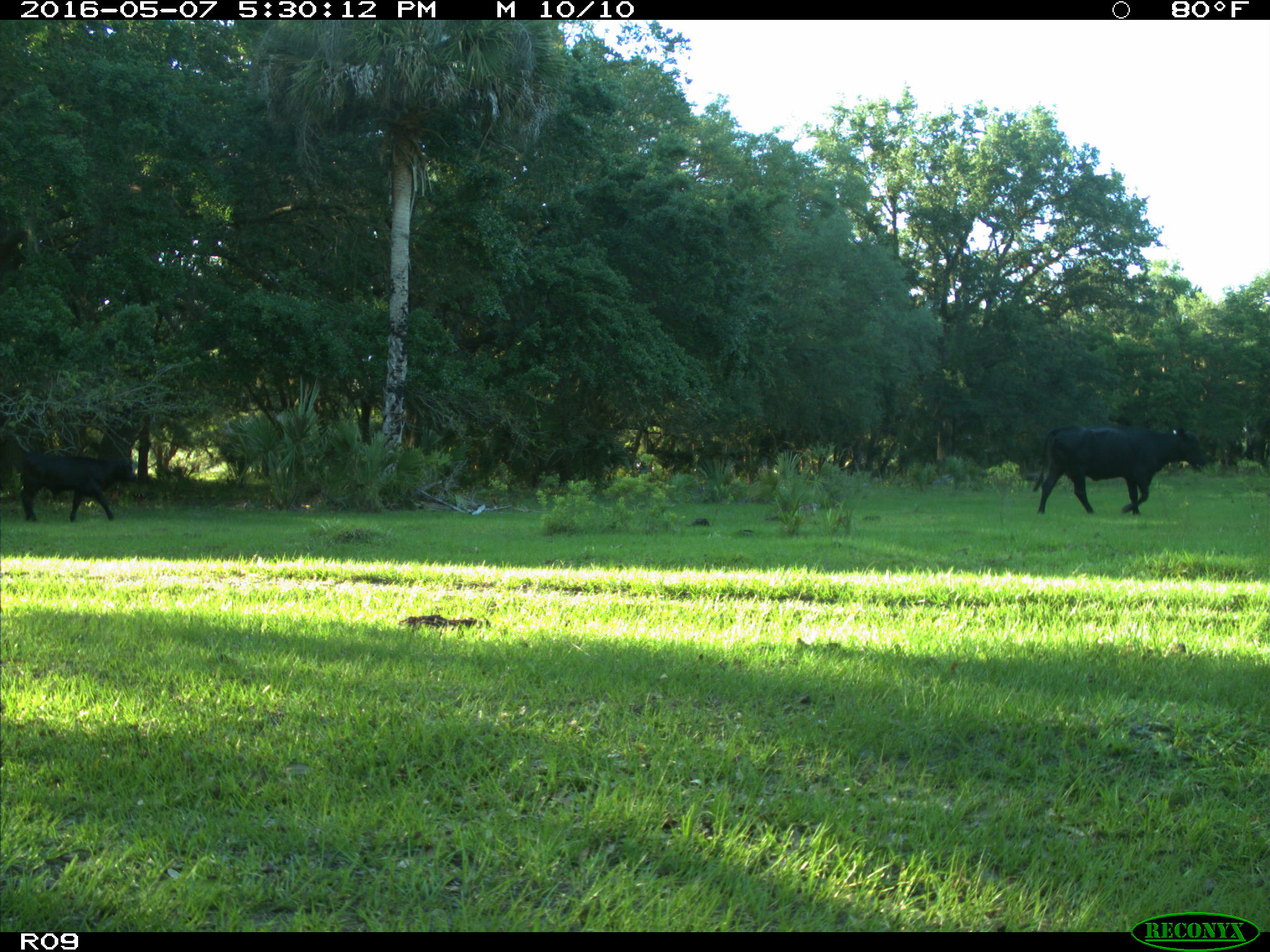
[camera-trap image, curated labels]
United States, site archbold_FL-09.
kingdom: Animalia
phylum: Chordata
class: Mammalia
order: Artiodactyla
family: Bovidae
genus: Bos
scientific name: Bos taurus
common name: domestic cow